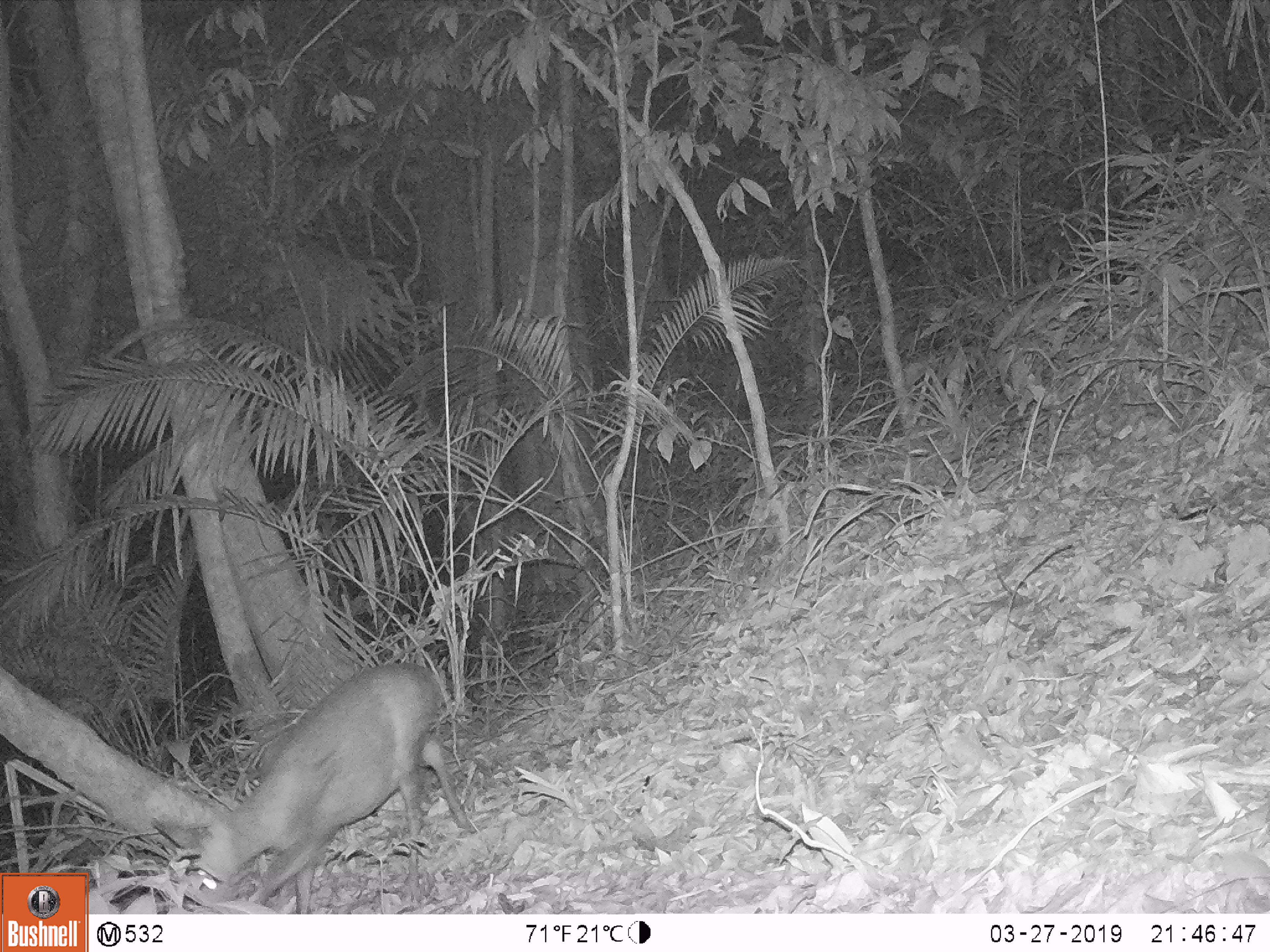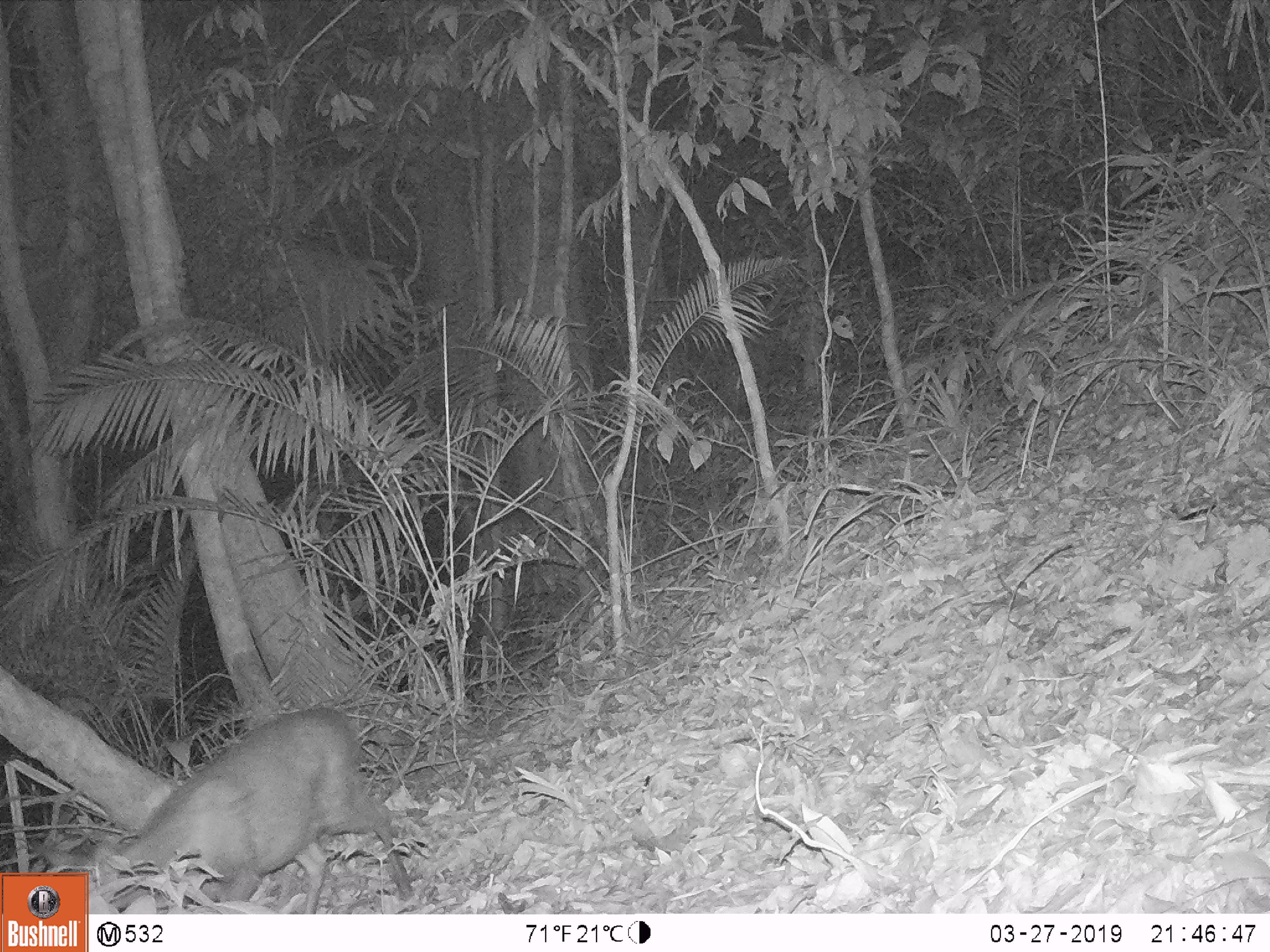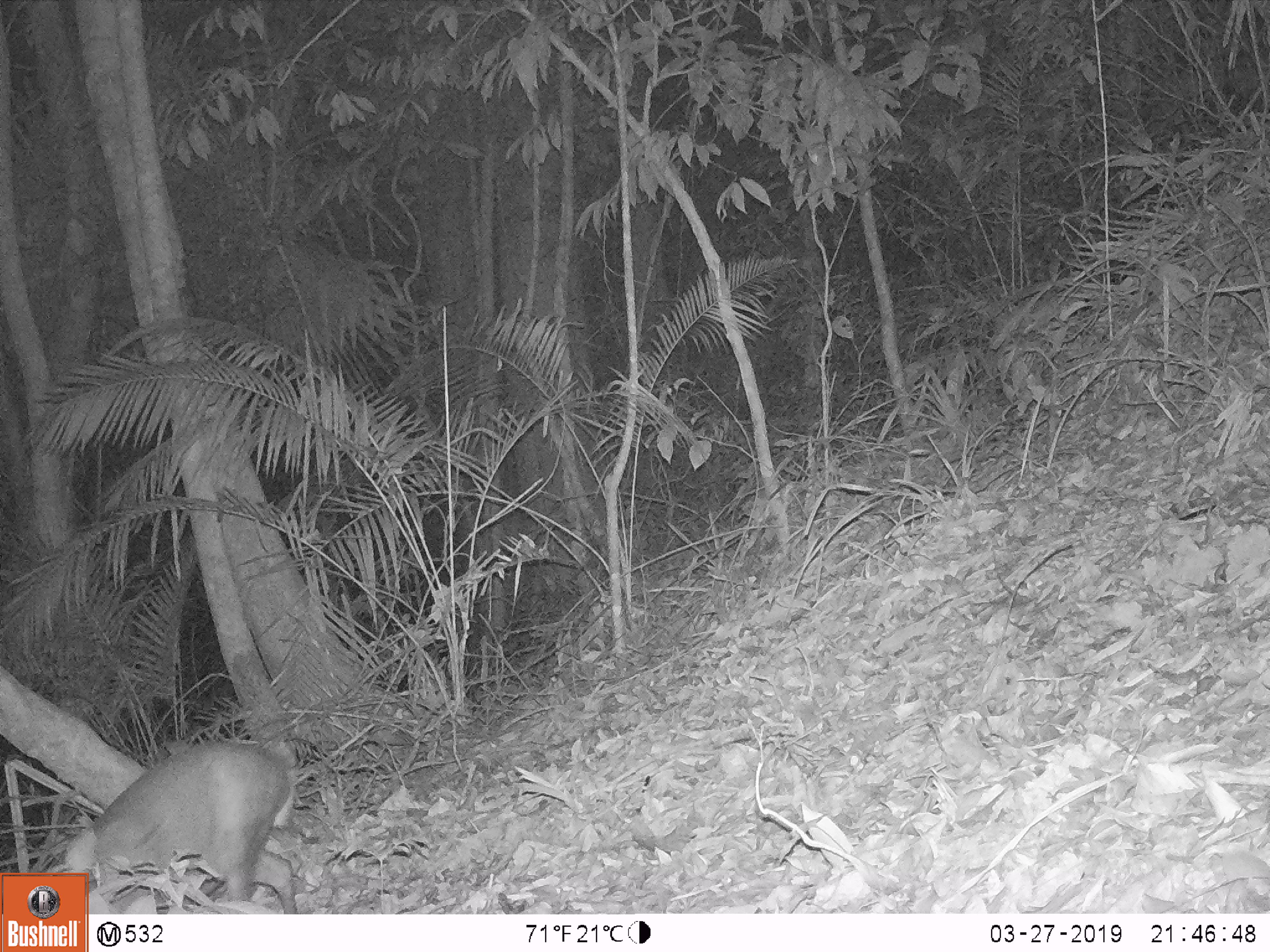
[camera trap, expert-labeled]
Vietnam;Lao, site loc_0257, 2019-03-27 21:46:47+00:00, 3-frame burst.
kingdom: Animalia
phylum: Chordata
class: Mammalia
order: Artiodactyla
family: Cervidae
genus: Muntiacus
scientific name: Muntiacus rooseveltorum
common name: roosevelt's muntjac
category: roosevelts muntjac group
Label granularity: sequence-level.